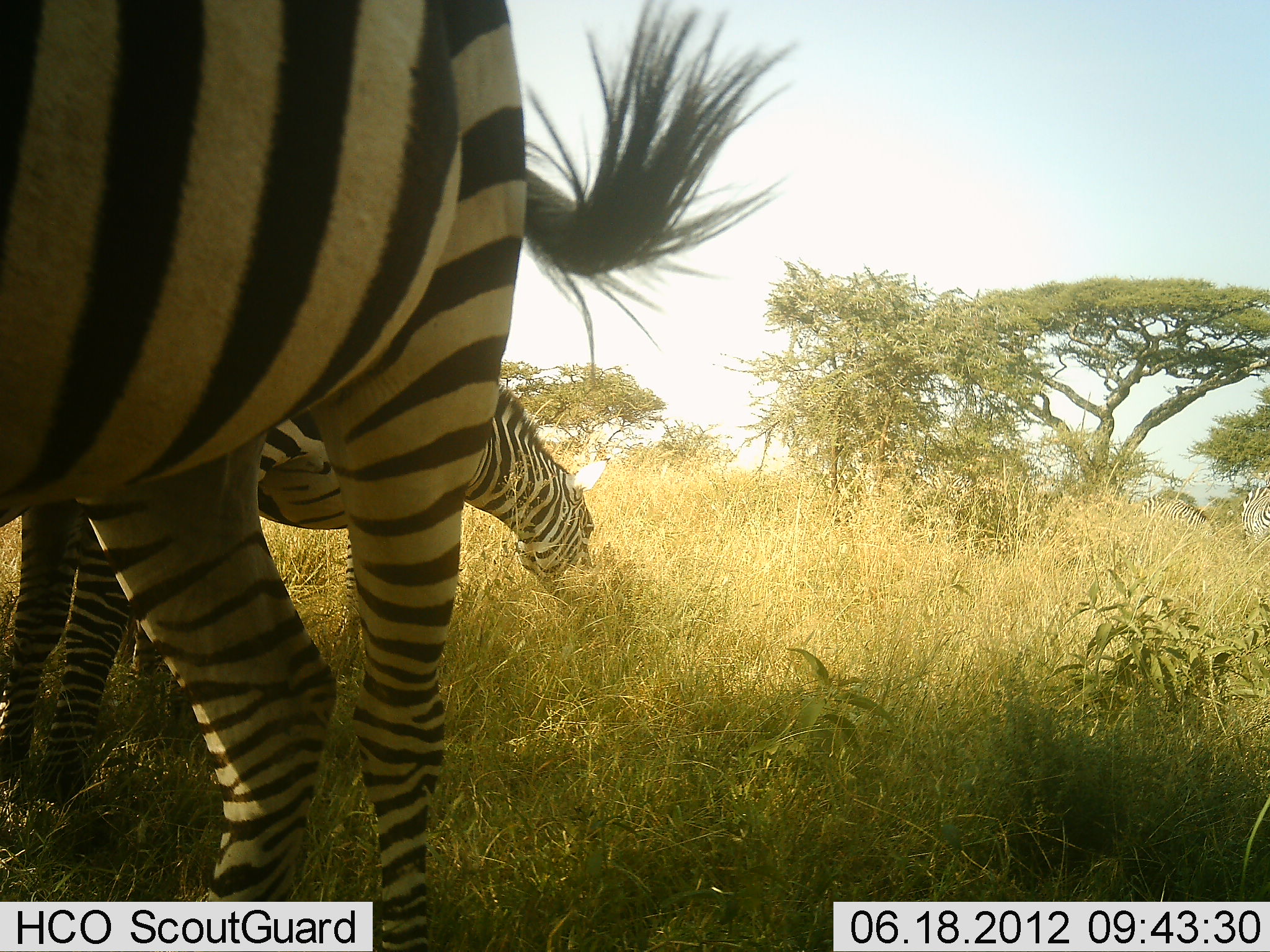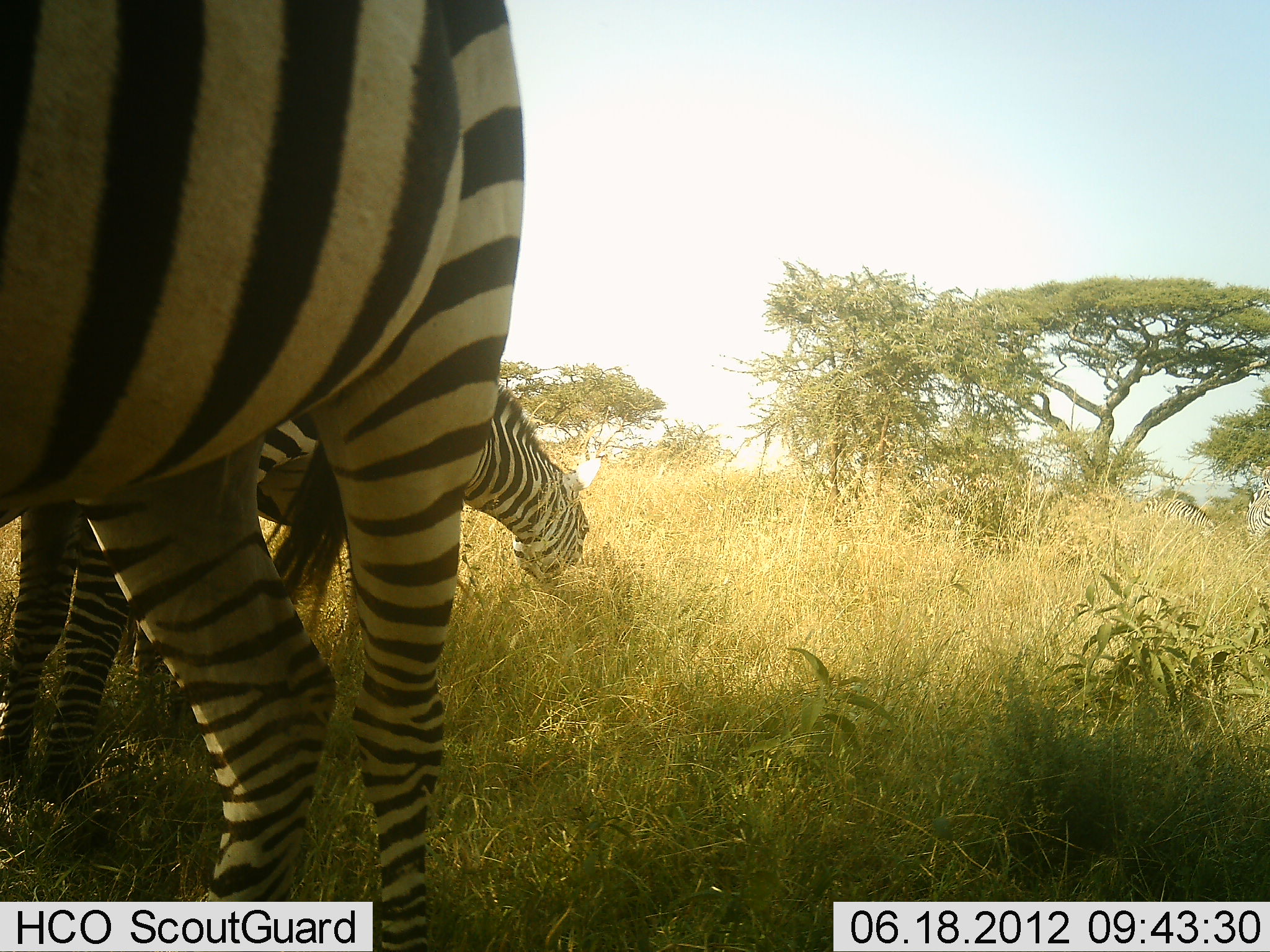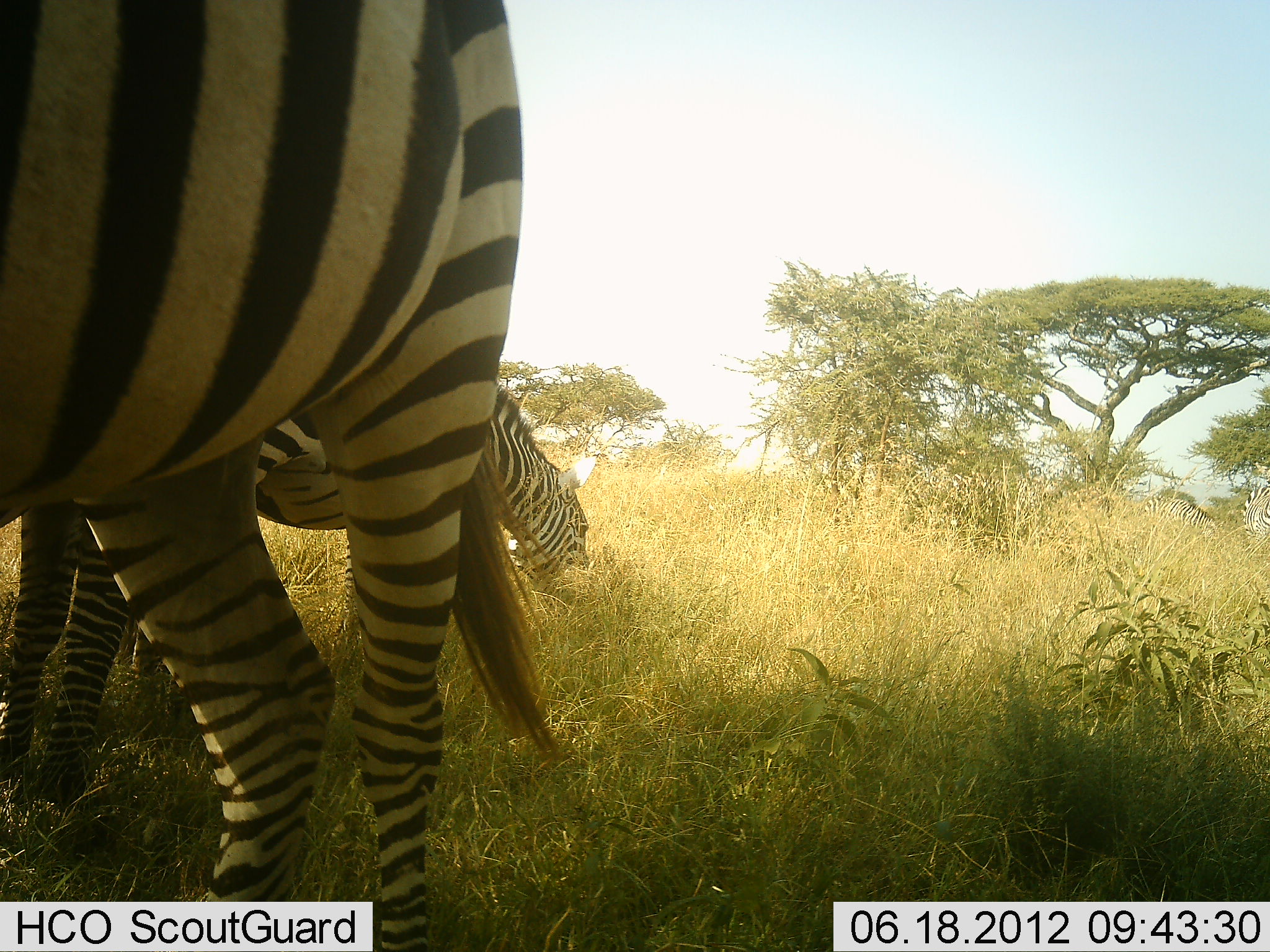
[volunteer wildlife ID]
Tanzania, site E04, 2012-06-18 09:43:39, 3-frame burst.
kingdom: Animalia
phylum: Chordata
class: Mammalia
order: Perissodactyla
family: Equidae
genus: Equus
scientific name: Equus quagga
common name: plains zebra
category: zebra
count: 2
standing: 55%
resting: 0%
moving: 9%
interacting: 0%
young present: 0%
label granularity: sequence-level